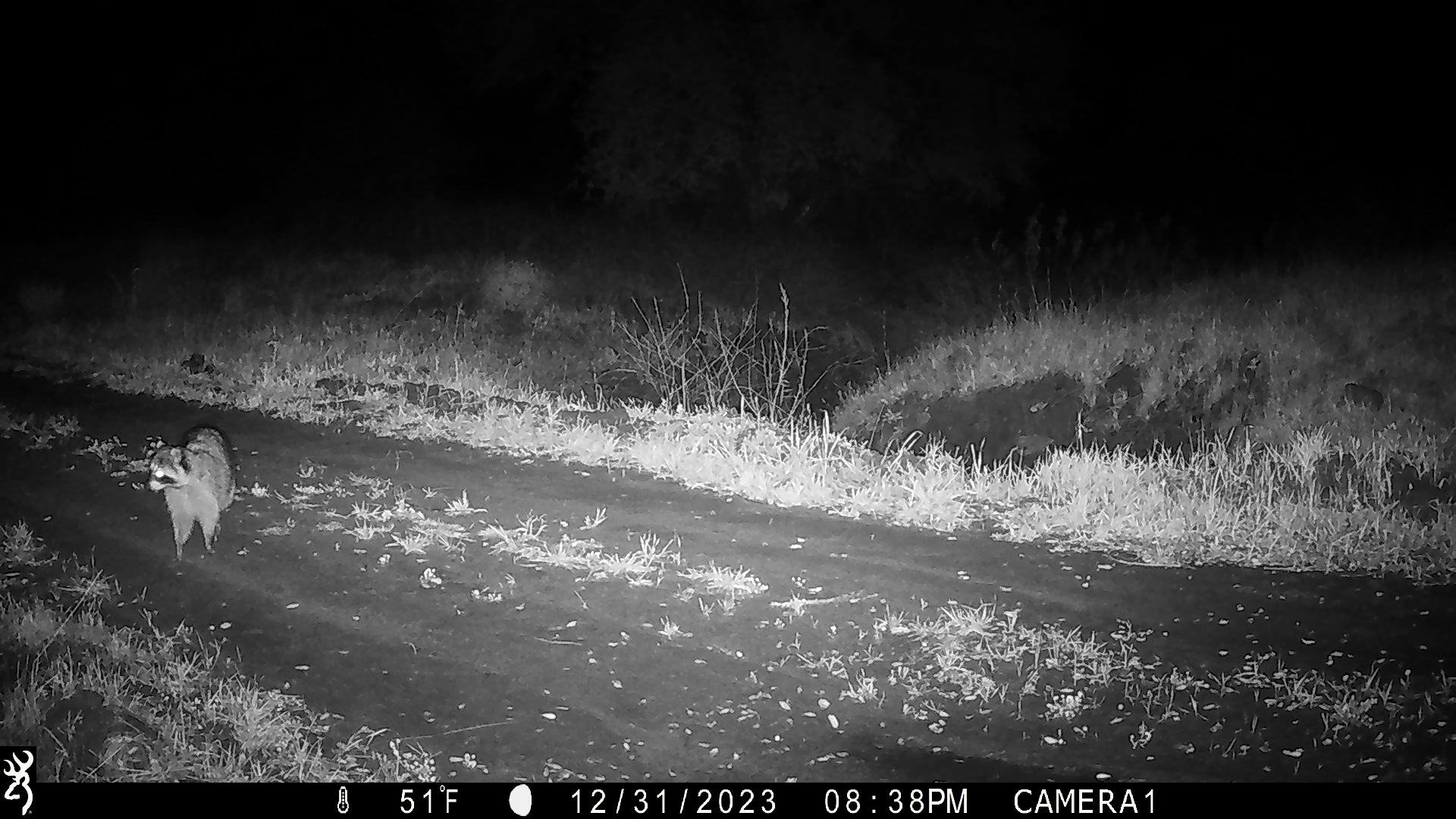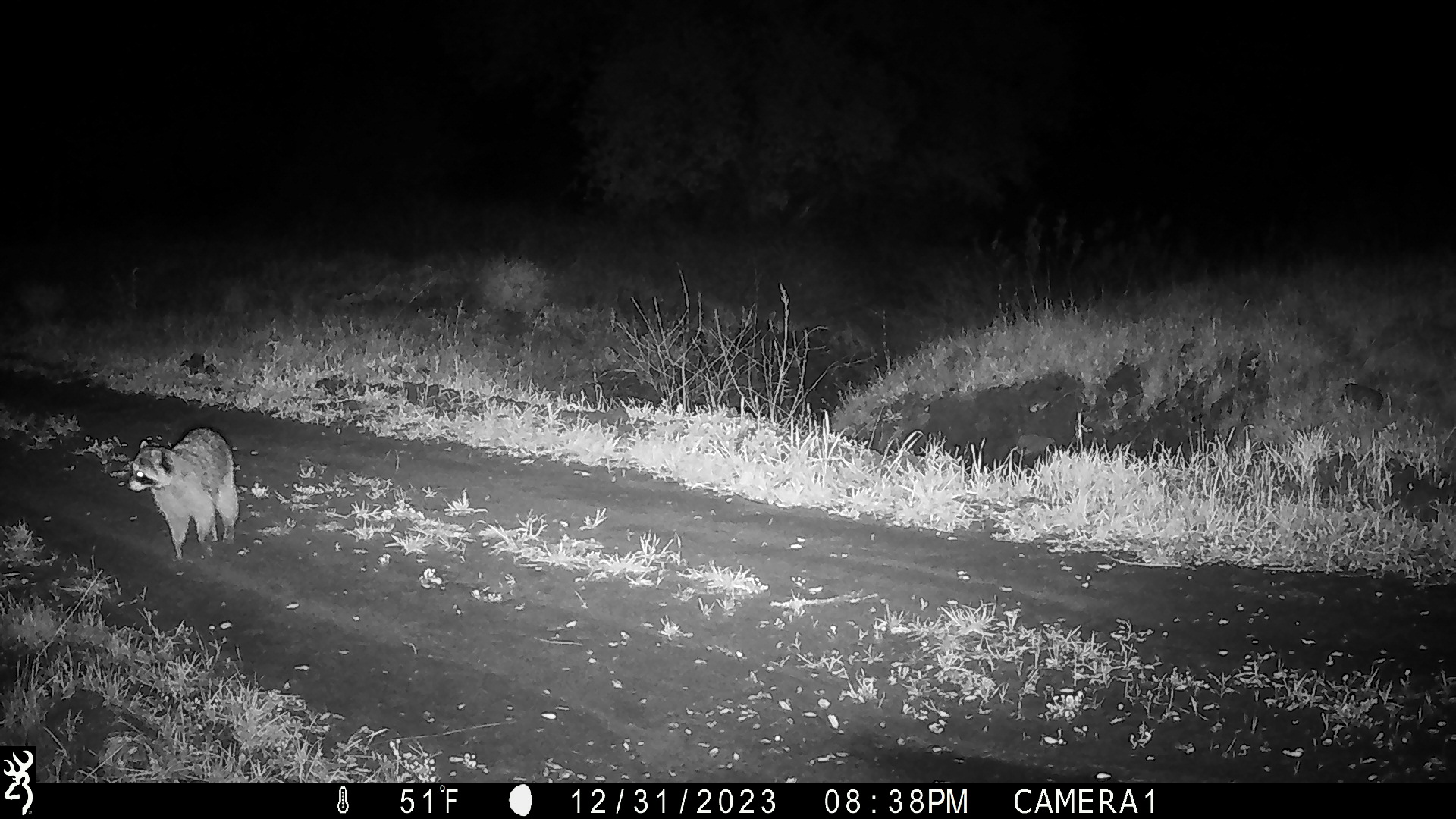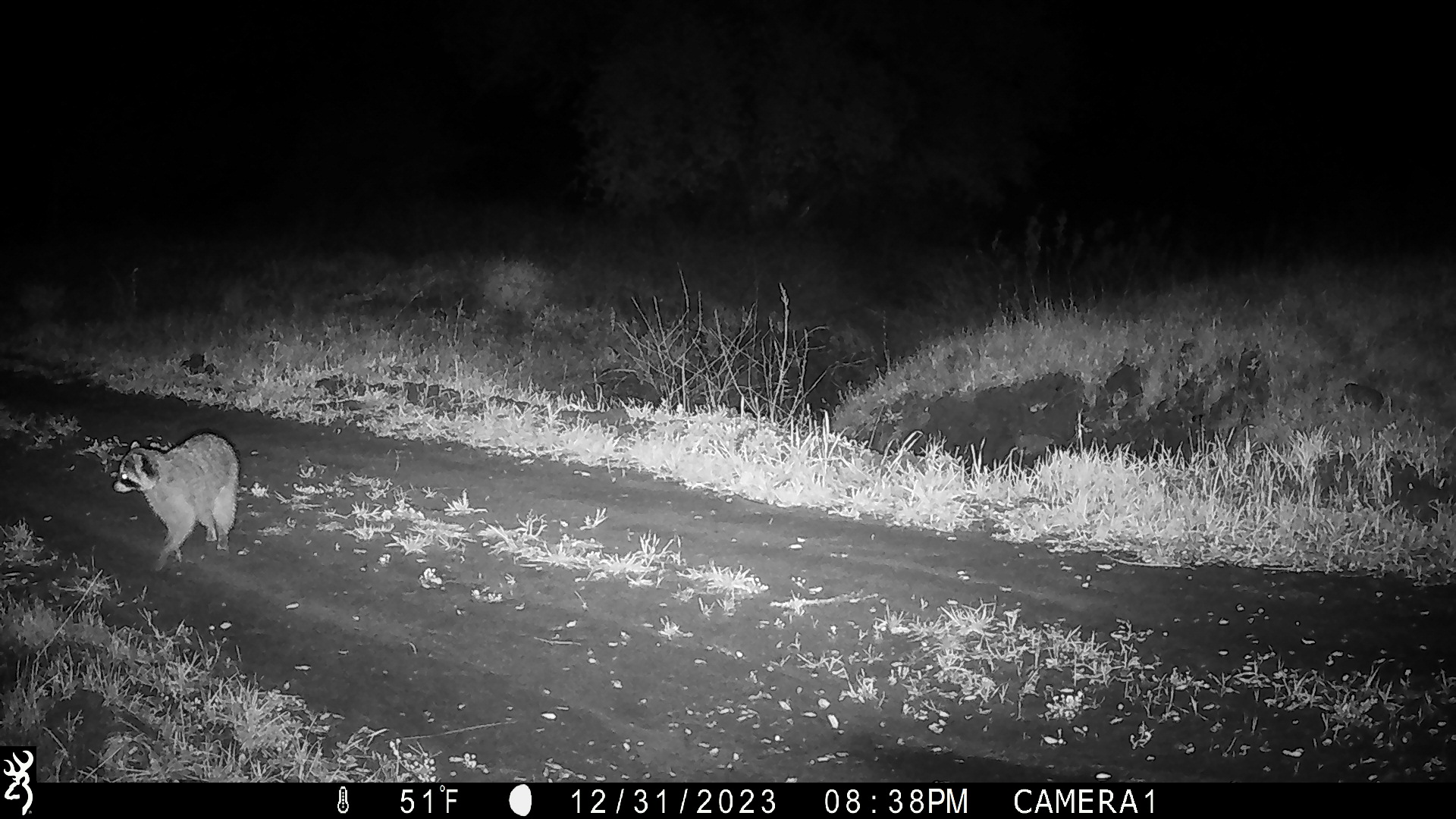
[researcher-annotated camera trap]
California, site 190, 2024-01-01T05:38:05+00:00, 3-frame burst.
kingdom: Animalia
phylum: Chordata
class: Mammalia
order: Carnivora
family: Procyonidae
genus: Procyon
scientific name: Procyon lotor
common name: raccoon